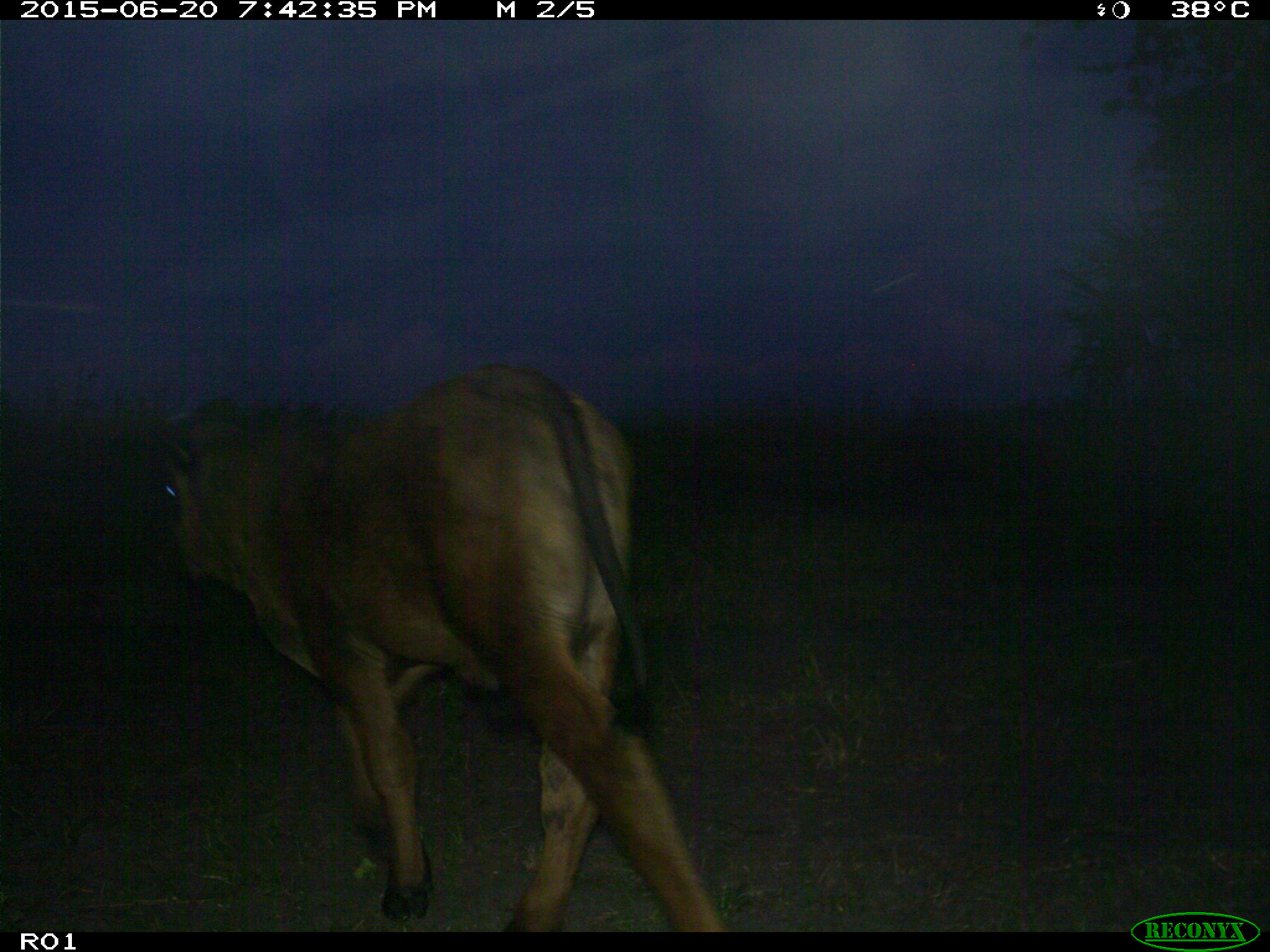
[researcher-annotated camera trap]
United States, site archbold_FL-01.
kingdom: Animalia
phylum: Chordata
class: Mammalia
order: Artiodactyla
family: Bovidae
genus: Bos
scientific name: Bos taurus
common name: domestic cow